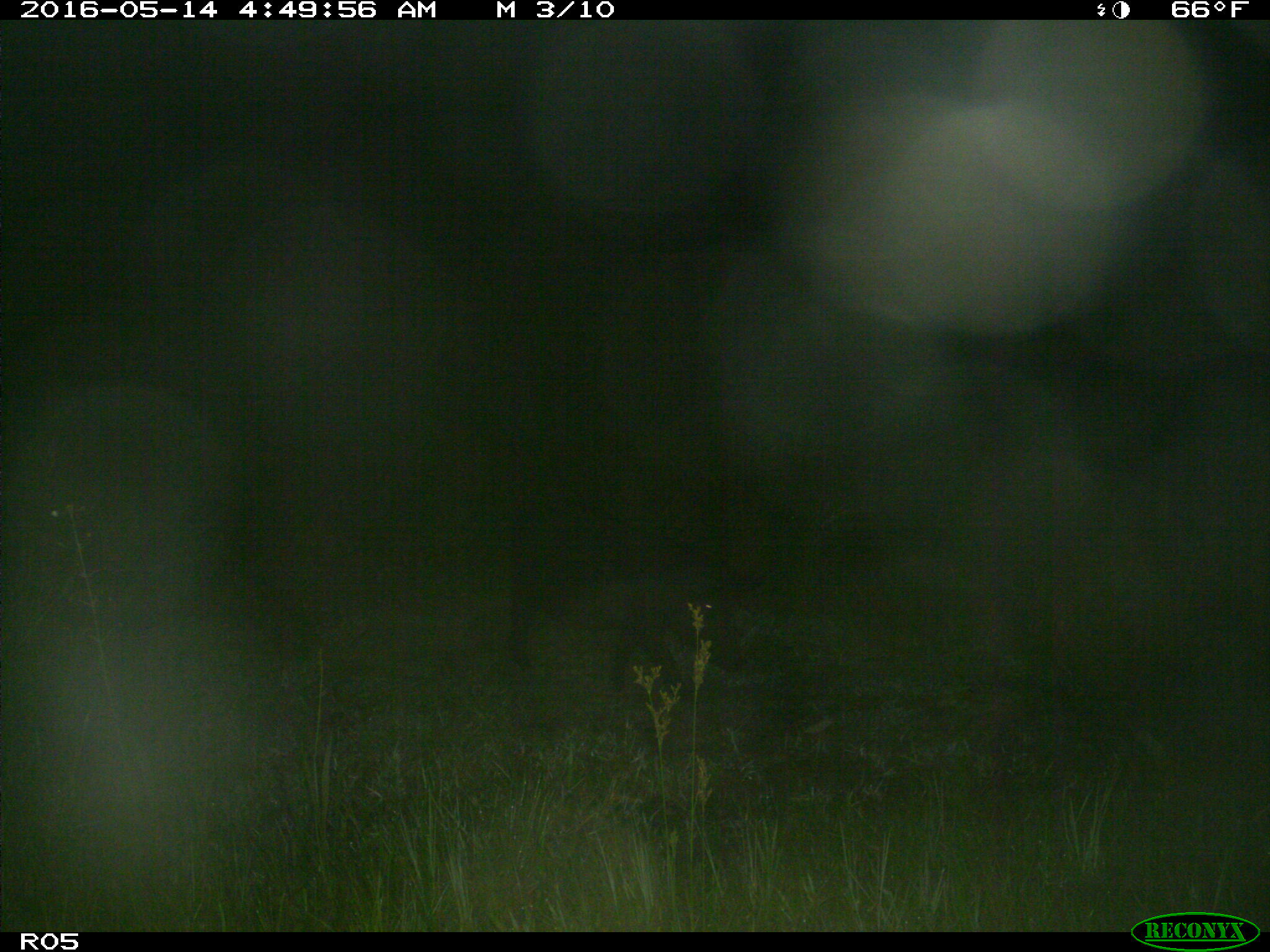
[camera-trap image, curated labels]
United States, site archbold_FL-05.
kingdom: Animalia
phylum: Chordata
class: Mammalia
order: Artiodactyla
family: Suidae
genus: Sus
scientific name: Sus scrofa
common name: wild boar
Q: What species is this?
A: Sus scrofa (wild boar).